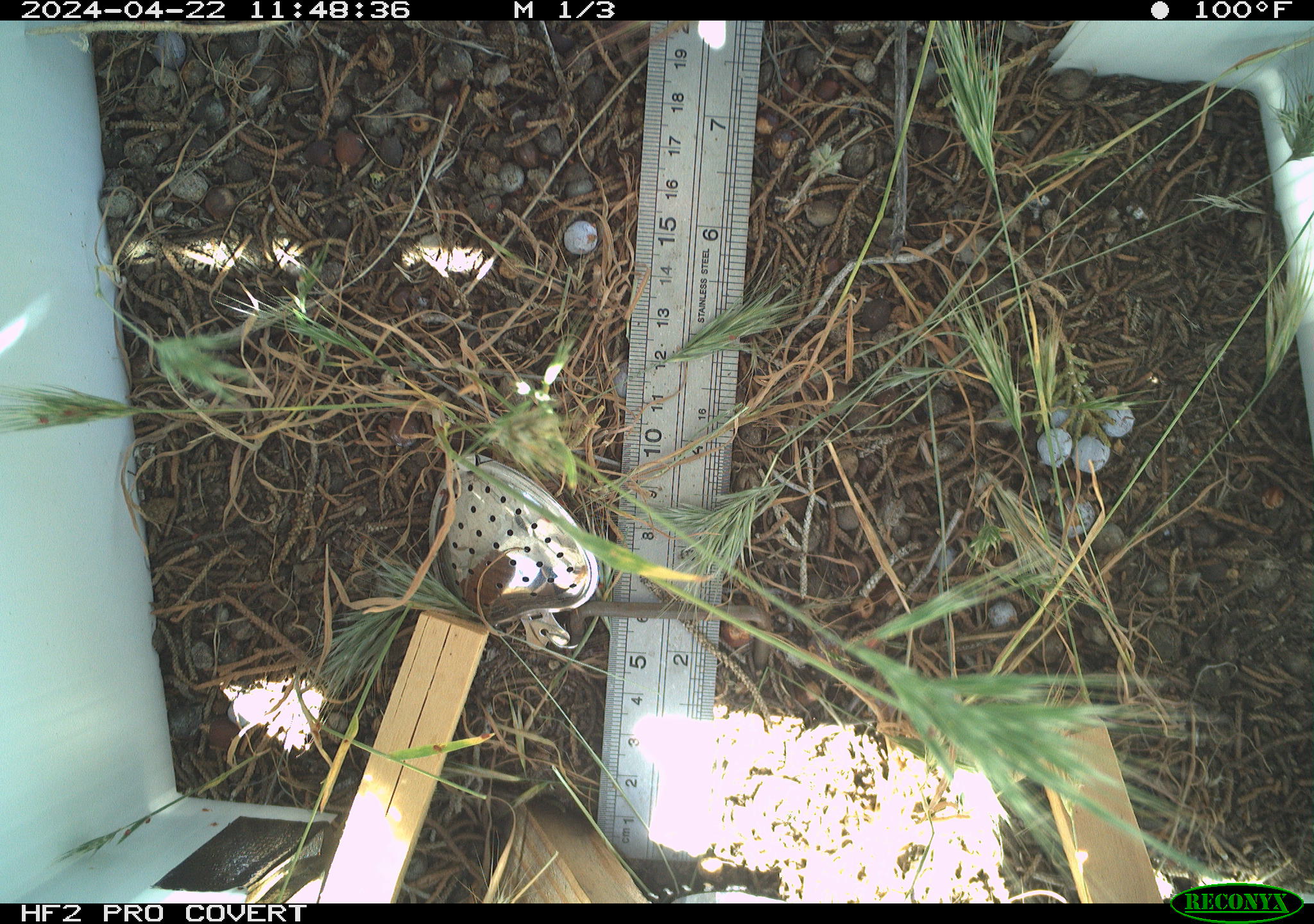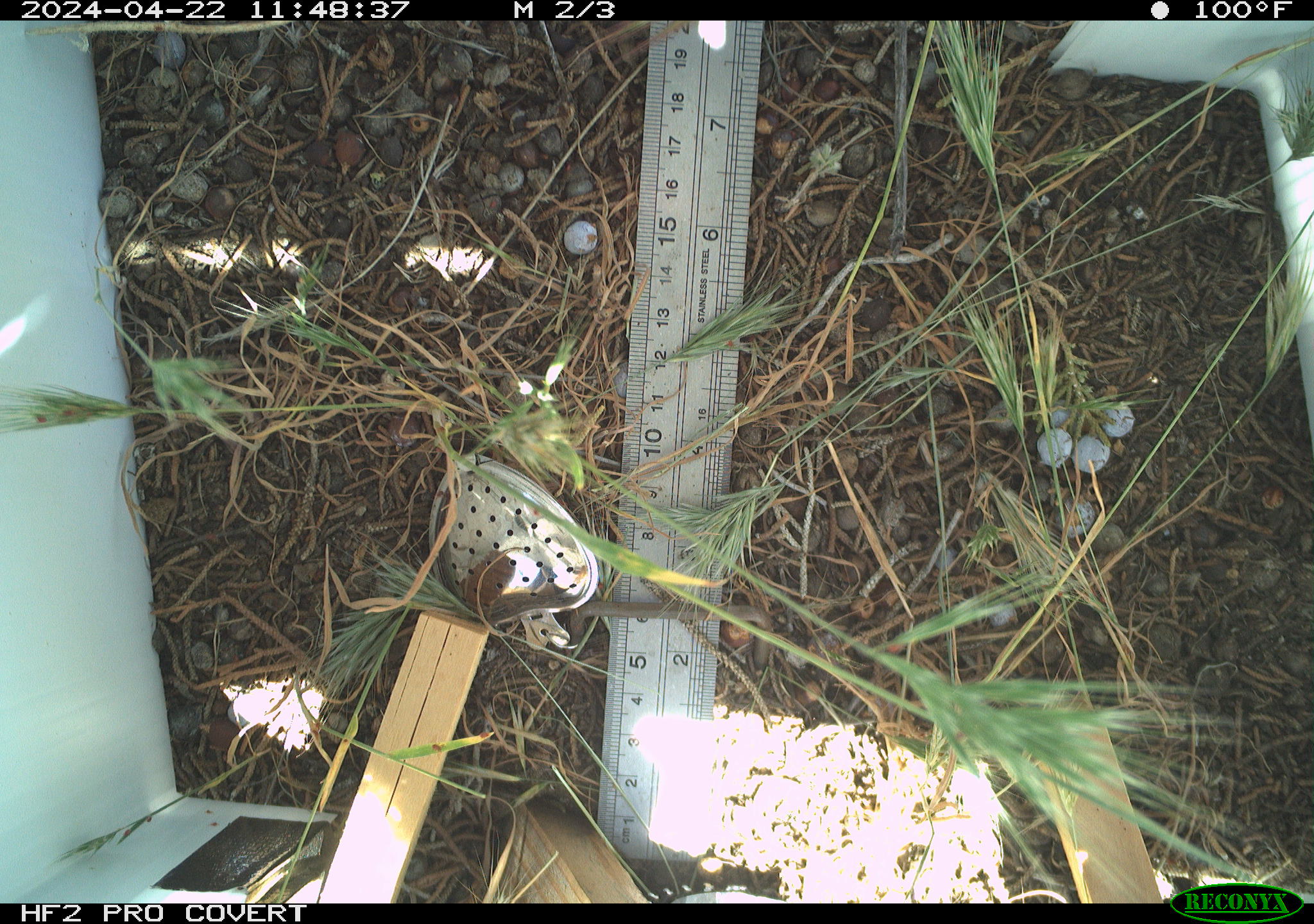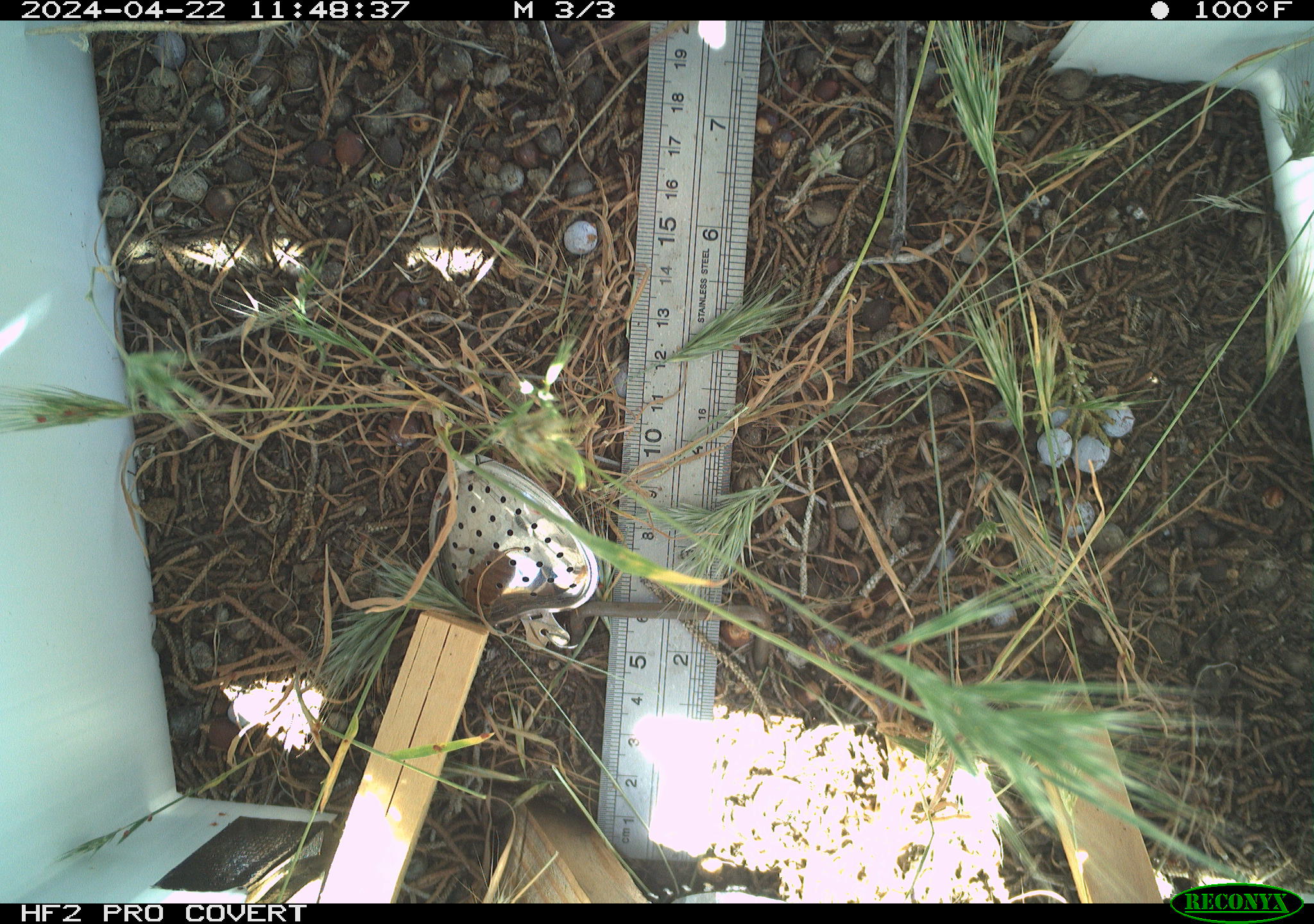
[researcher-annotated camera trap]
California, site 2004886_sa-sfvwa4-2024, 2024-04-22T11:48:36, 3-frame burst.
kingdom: Animalia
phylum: Arthropoda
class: Insecta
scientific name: Insecta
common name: insect